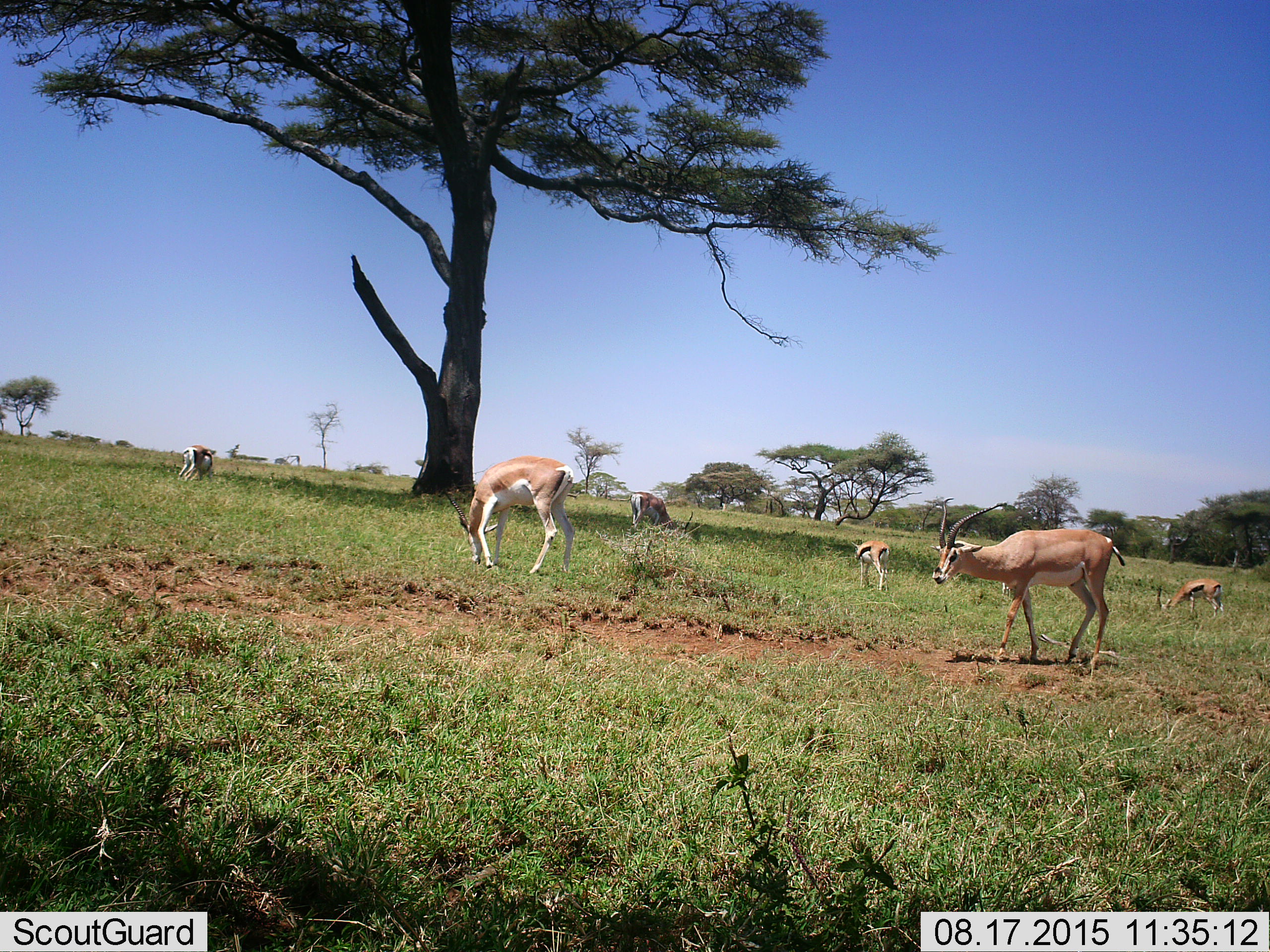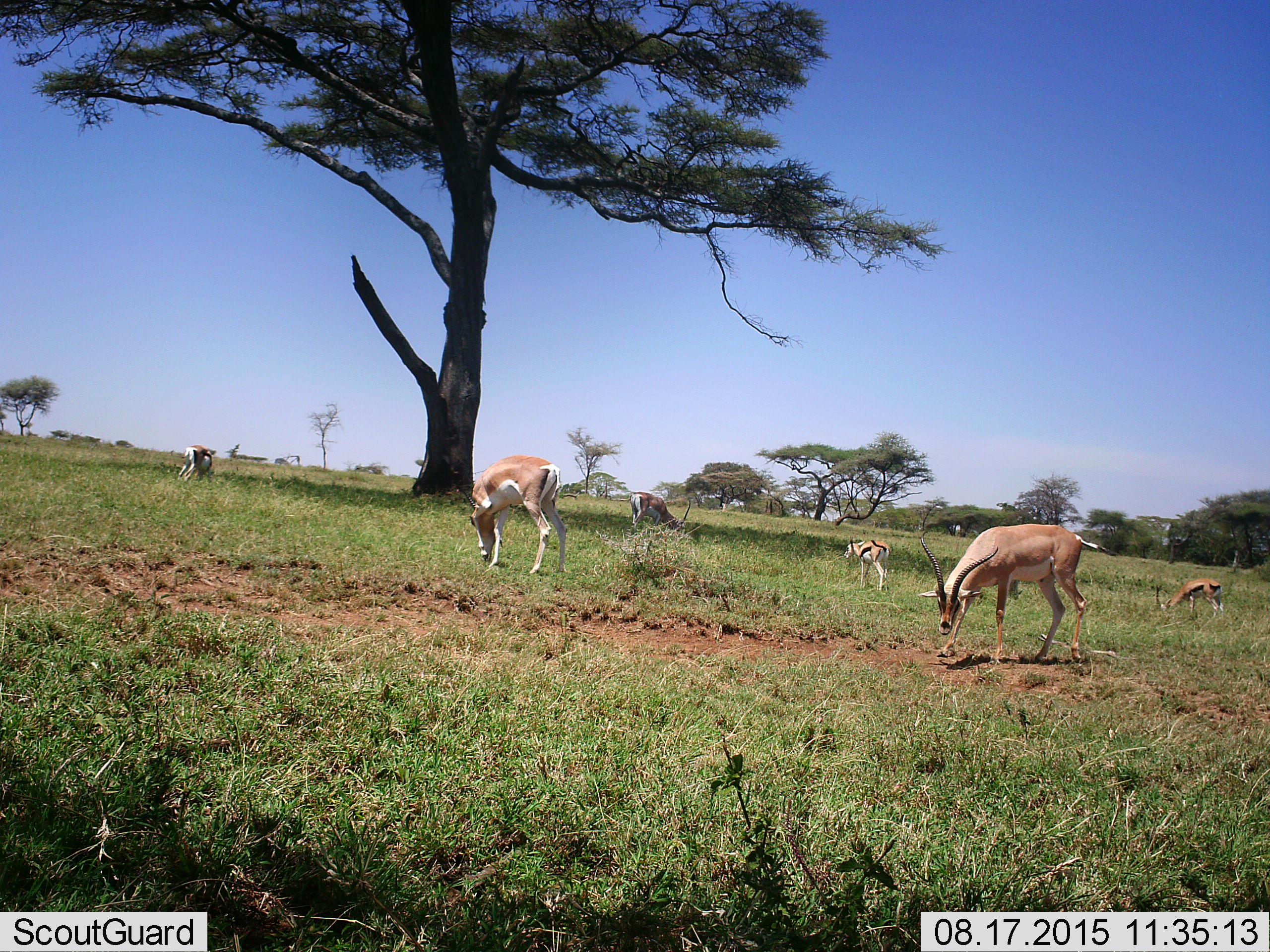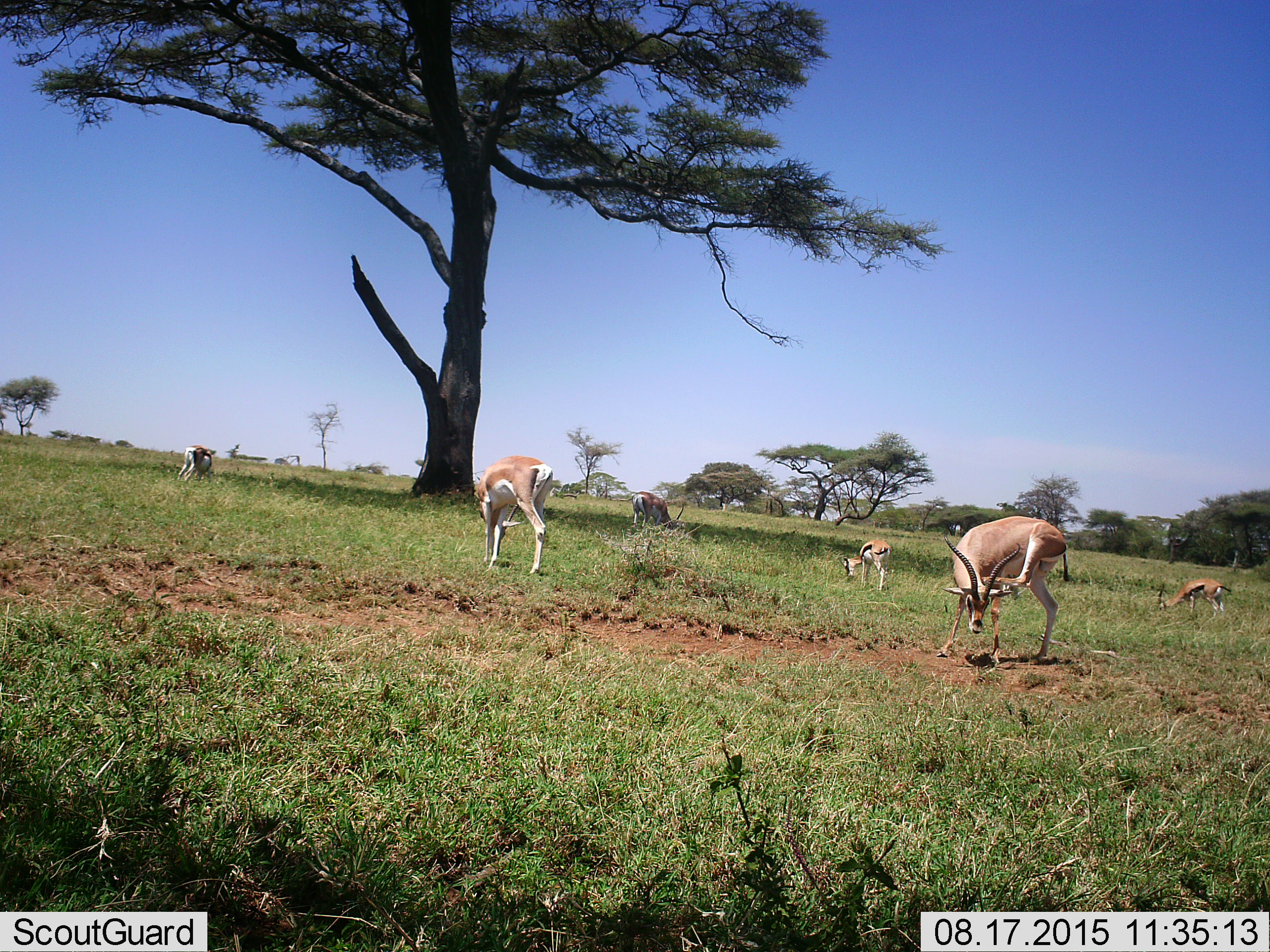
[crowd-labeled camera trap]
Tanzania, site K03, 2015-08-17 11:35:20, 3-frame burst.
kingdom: Animalia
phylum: Chordata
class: Mammalia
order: Artiodactyla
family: Bovidae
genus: Nanger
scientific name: Nanger granti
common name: grant's gazelle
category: gazellegrants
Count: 5.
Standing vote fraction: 43%.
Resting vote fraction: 0%.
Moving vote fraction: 43%.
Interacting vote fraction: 0%.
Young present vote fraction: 0%.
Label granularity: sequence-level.